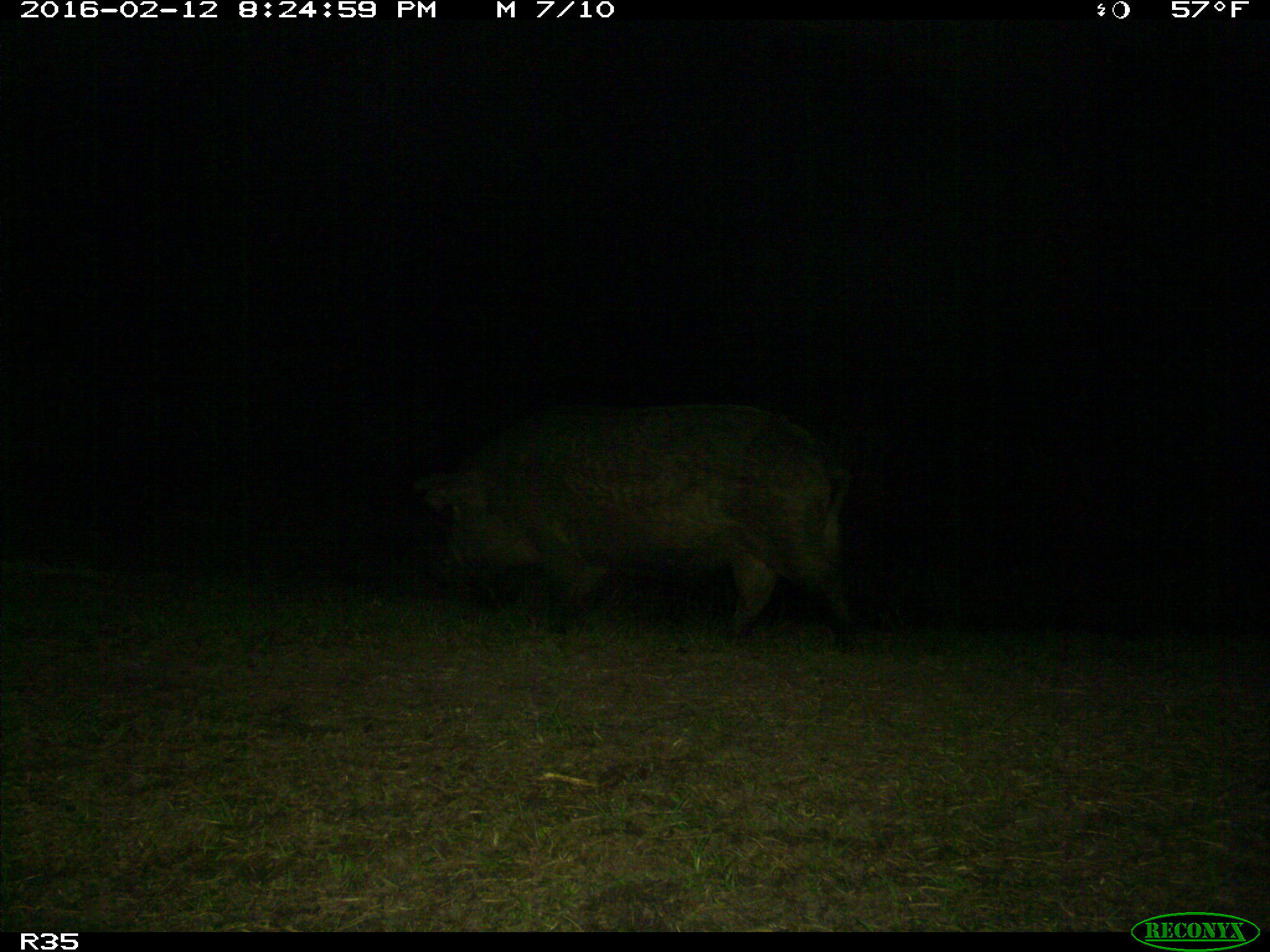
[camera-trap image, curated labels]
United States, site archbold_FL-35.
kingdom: Animalia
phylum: Chordata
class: Mammalia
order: Artiodactyla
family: Suidae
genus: Sus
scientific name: Sus scrofa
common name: wild boar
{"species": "Sus scrofa (wild boar)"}